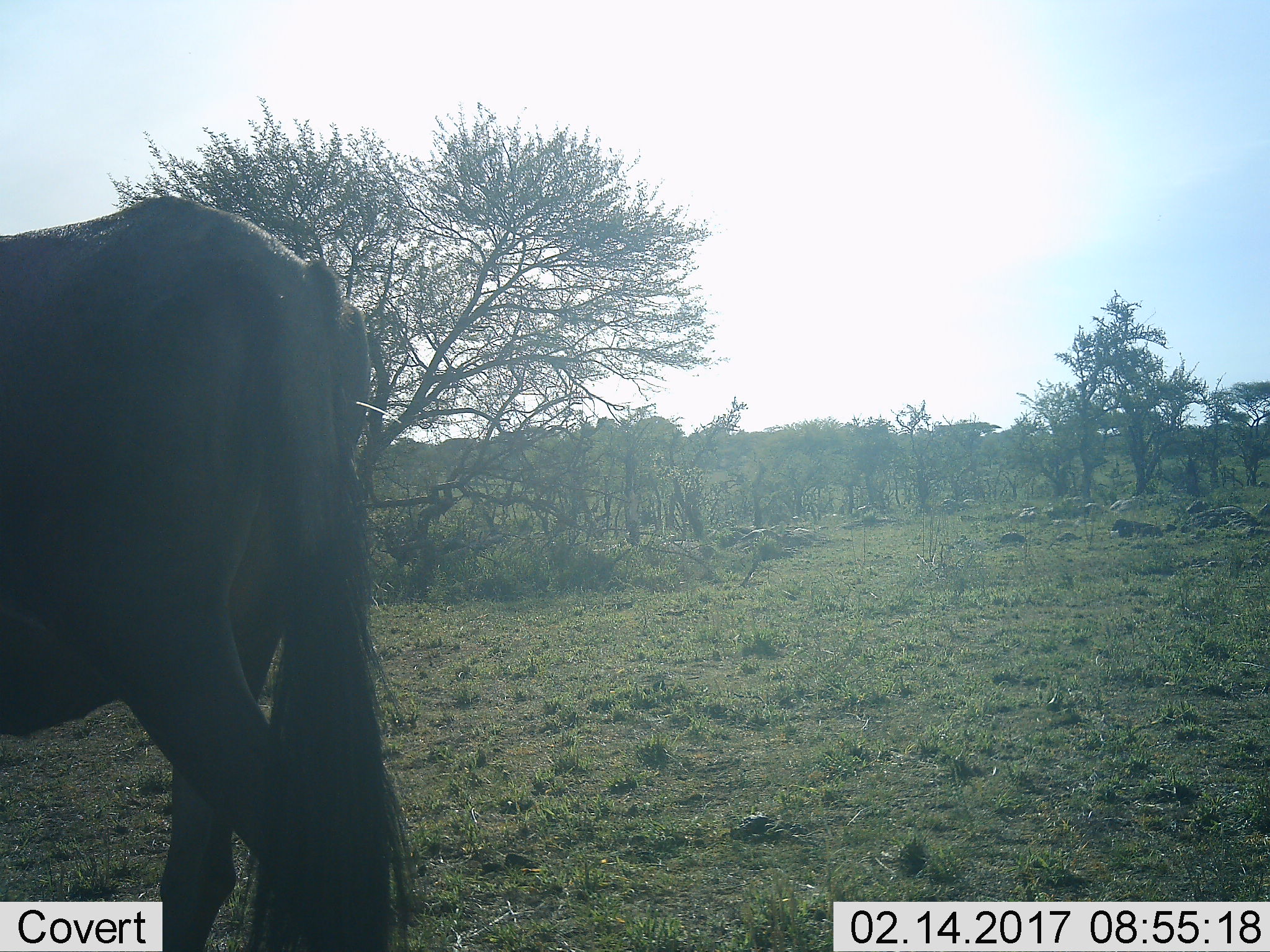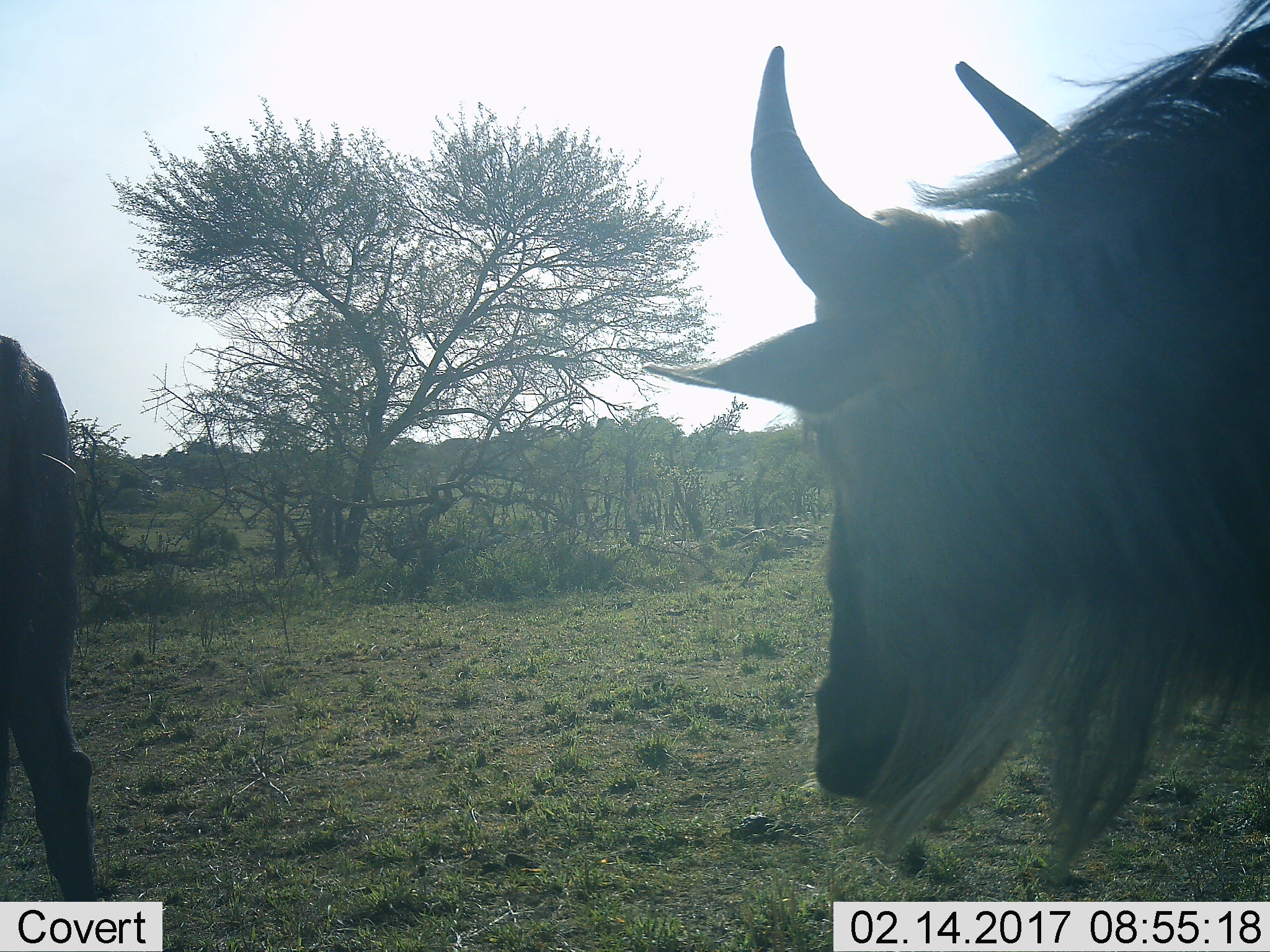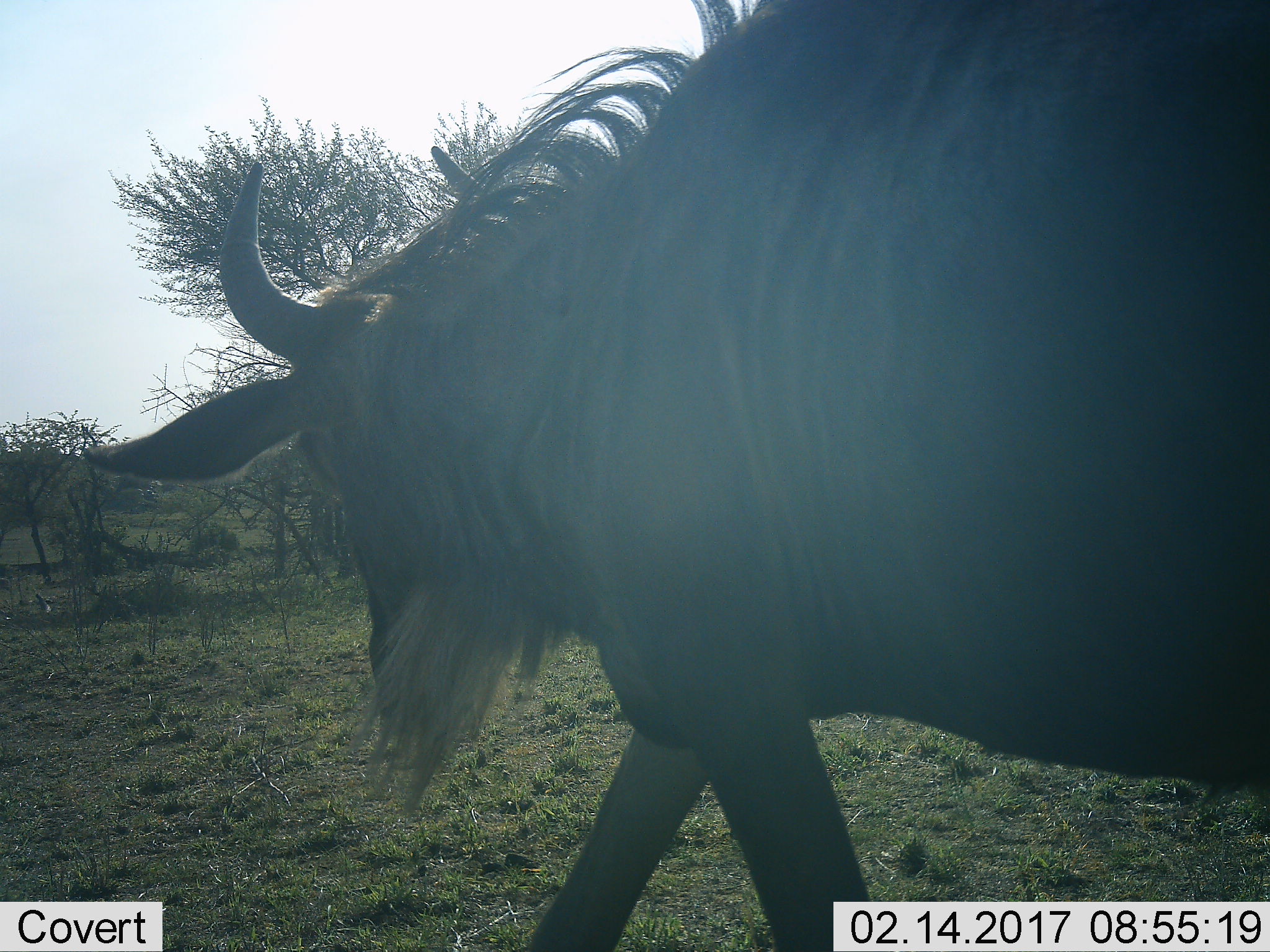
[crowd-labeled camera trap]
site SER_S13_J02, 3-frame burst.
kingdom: Animalia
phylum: Chordata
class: Mammalia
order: Artiodactyla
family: Bovidae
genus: Connochaetes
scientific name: Connochaetes taurinus taurinus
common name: blue wildebeest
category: wildebeestblue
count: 2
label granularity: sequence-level